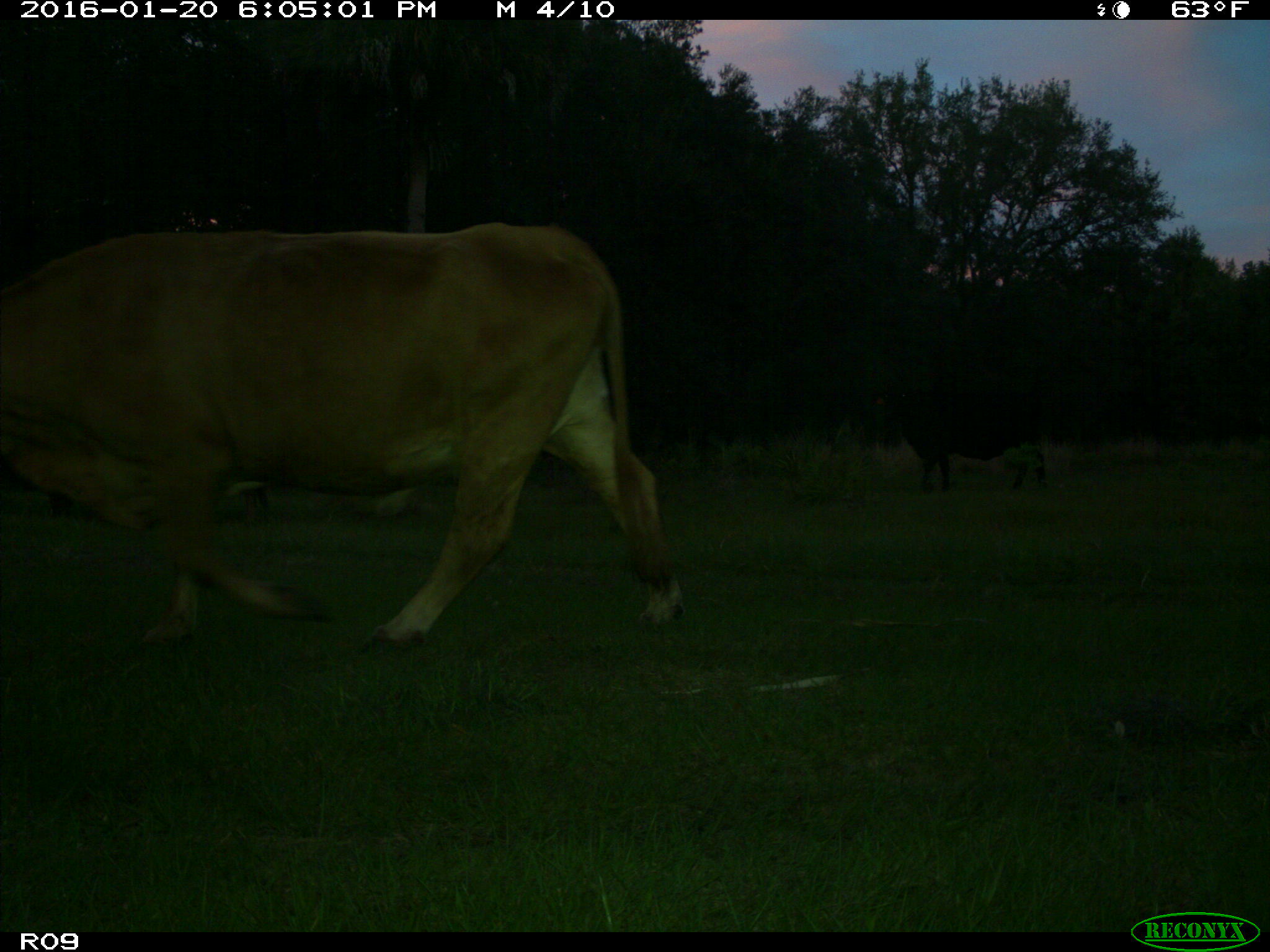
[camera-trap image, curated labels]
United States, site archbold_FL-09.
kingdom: Animalia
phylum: Chordata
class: Mammalia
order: Artiodactyla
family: Bovidae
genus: Bos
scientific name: Bos taurus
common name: domestic cow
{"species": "Bos taurus (domestic cow)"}